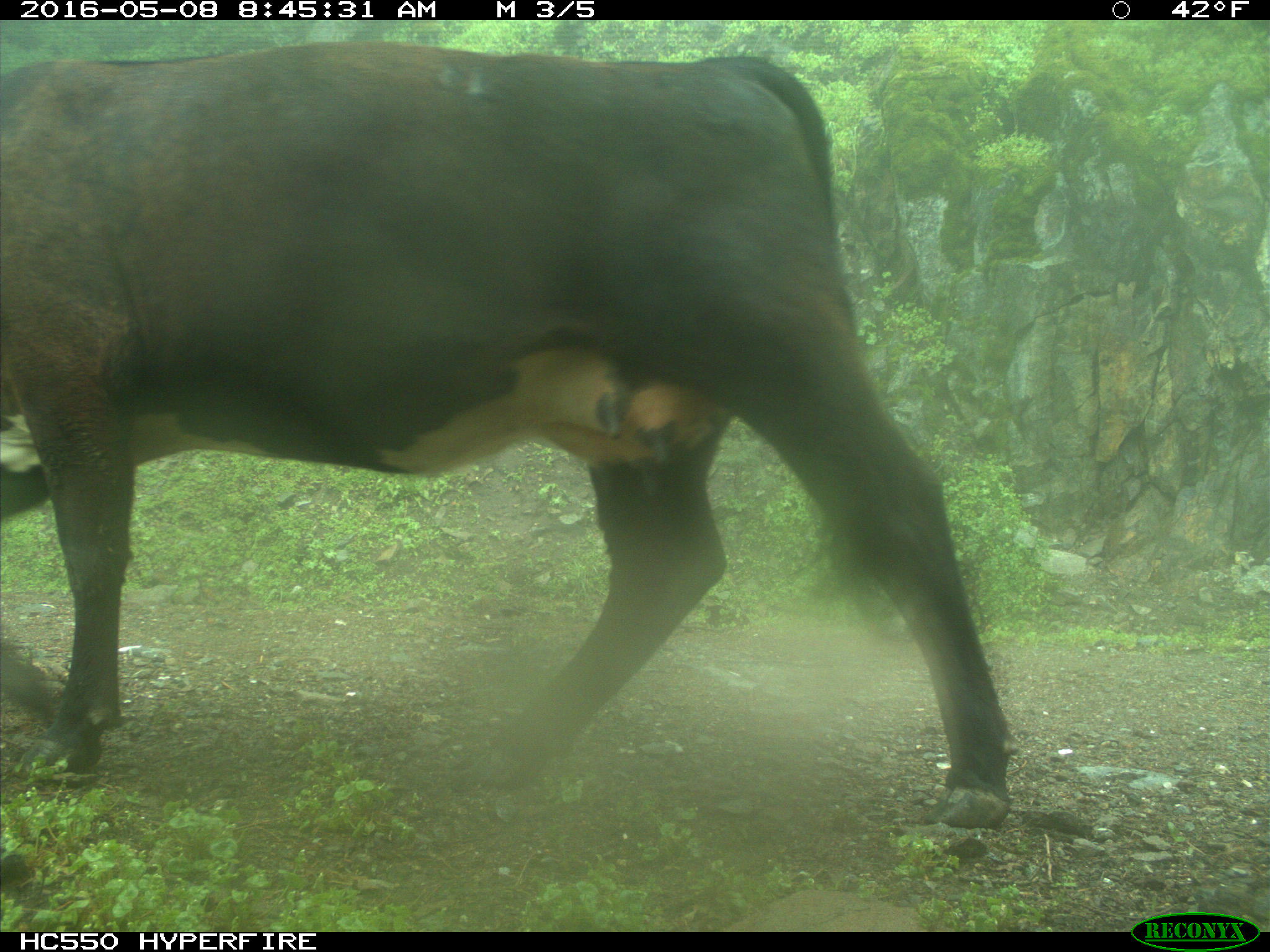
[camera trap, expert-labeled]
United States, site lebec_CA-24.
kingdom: Animalia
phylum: Chordata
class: Mammalia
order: Artiodactyla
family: Bovidae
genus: Bos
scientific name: Bos taurus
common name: domestic cow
Bos taurus (domestic cow).